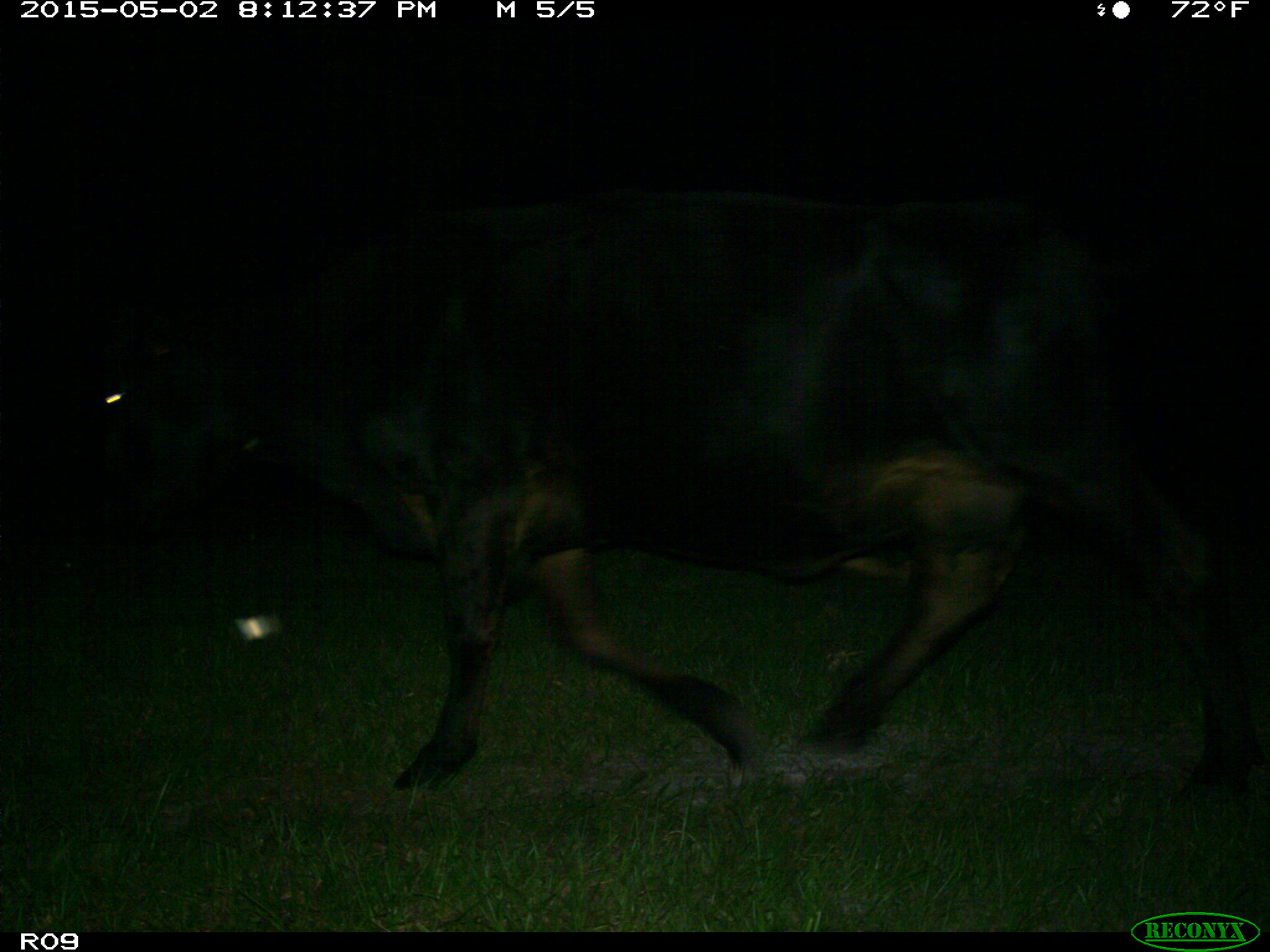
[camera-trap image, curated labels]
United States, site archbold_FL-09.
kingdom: Animalia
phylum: Chordata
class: Mammalia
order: Artiodactyla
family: Bovidae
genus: Bos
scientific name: Bos taurus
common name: domestic cow